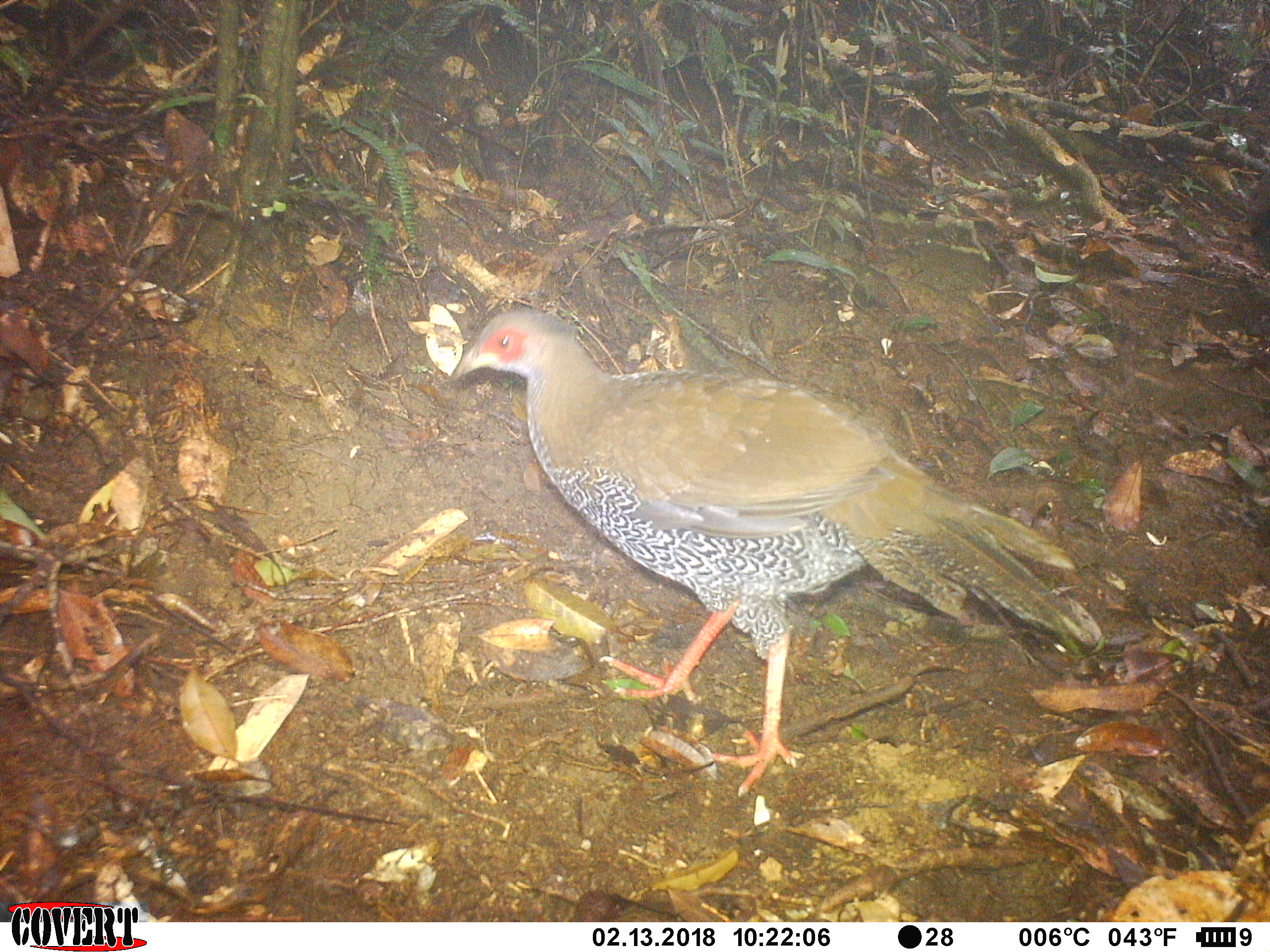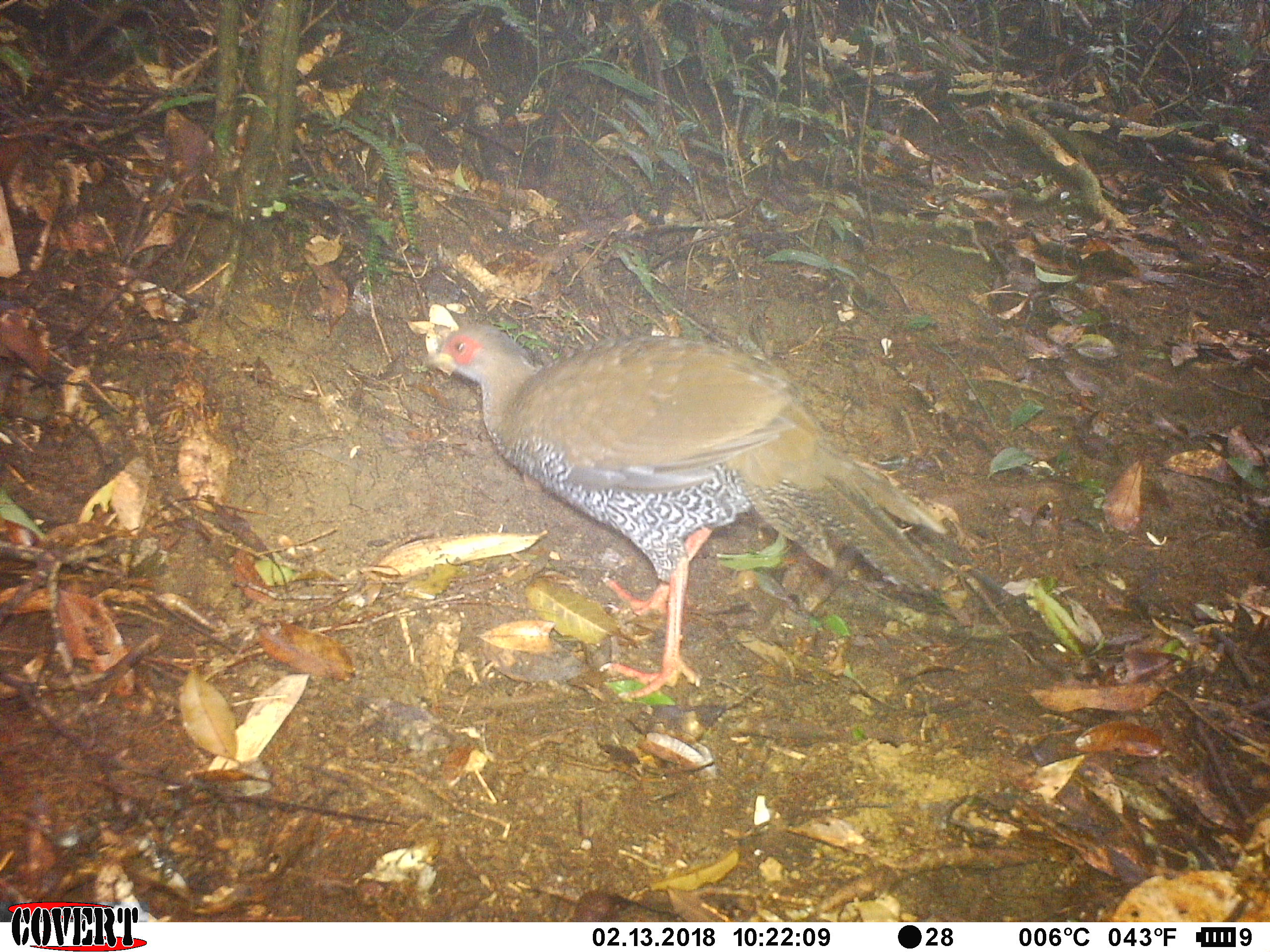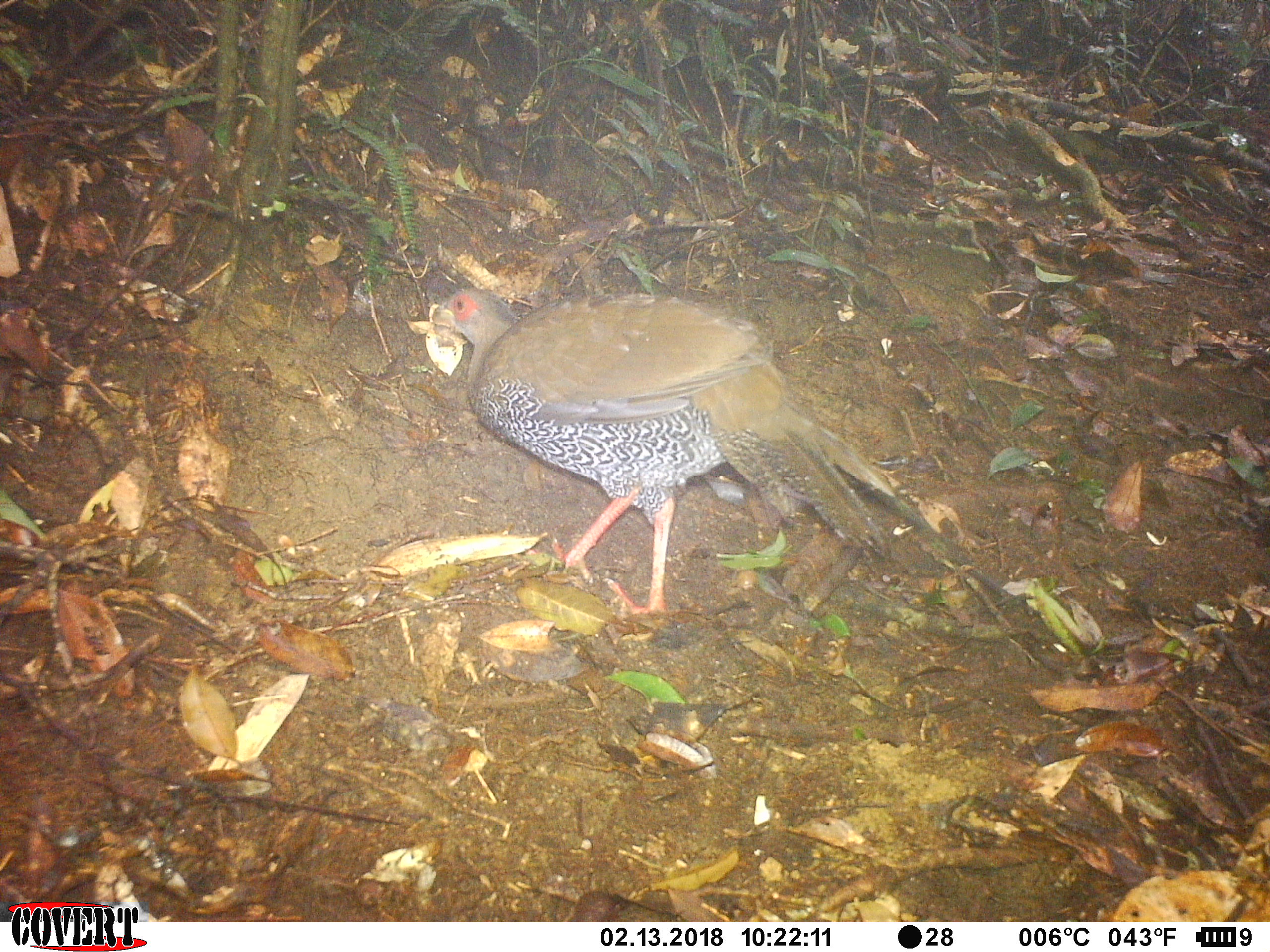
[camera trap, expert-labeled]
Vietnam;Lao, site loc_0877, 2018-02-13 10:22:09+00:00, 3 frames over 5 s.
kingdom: Animalia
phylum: Chordata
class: Aves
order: Galliformes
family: Phasianidae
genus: Lophura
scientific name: Lophura nycthemera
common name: silver pheasant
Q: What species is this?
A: Silver pheasant (Lophura nycthemera).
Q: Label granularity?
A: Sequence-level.